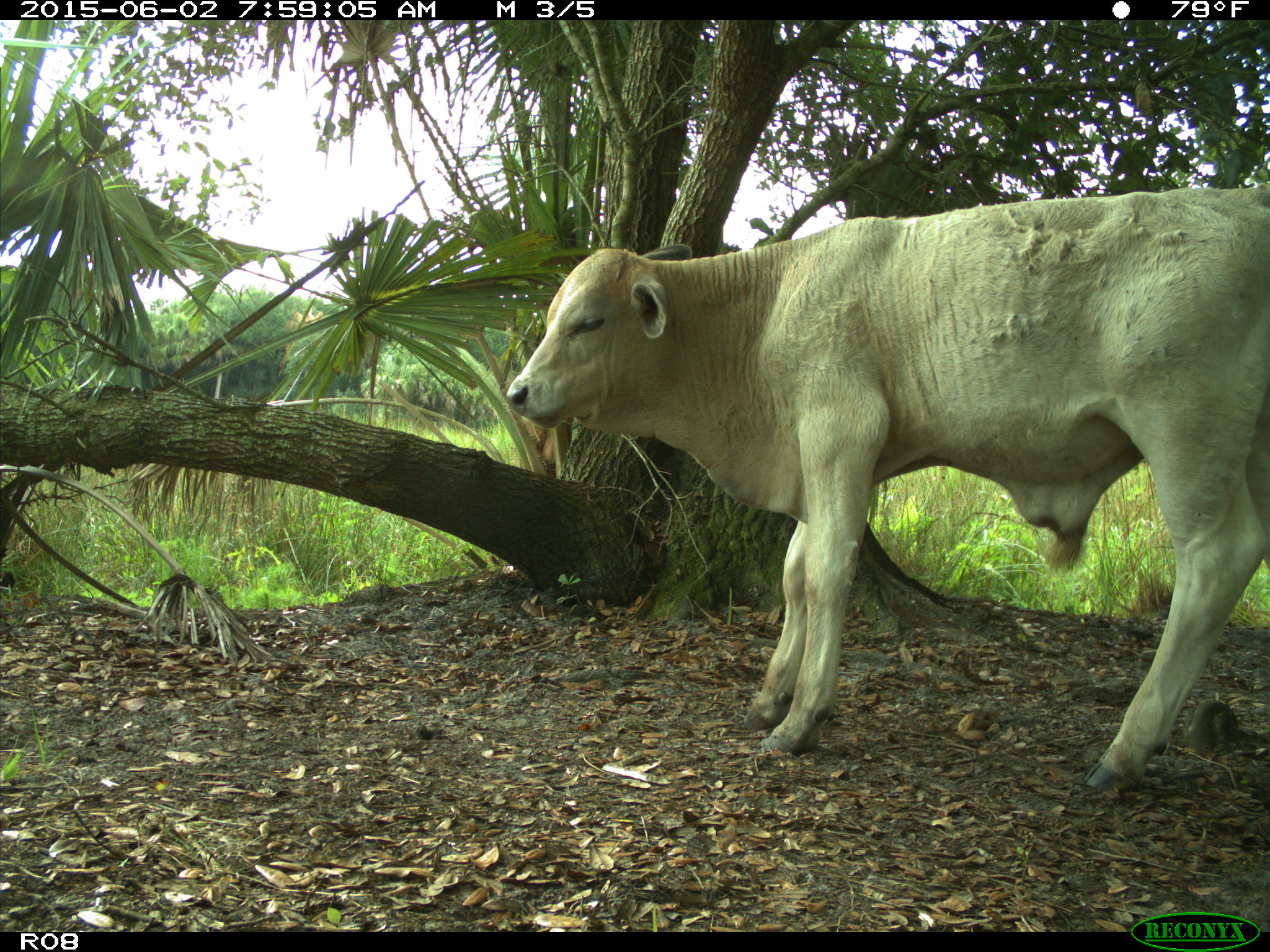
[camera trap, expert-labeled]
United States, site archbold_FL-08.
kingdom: Animalia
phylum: Chordata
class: Mammalia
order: Artiodactyla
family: Bovidae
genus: Bos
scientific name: Bos taurus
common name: domestic cow